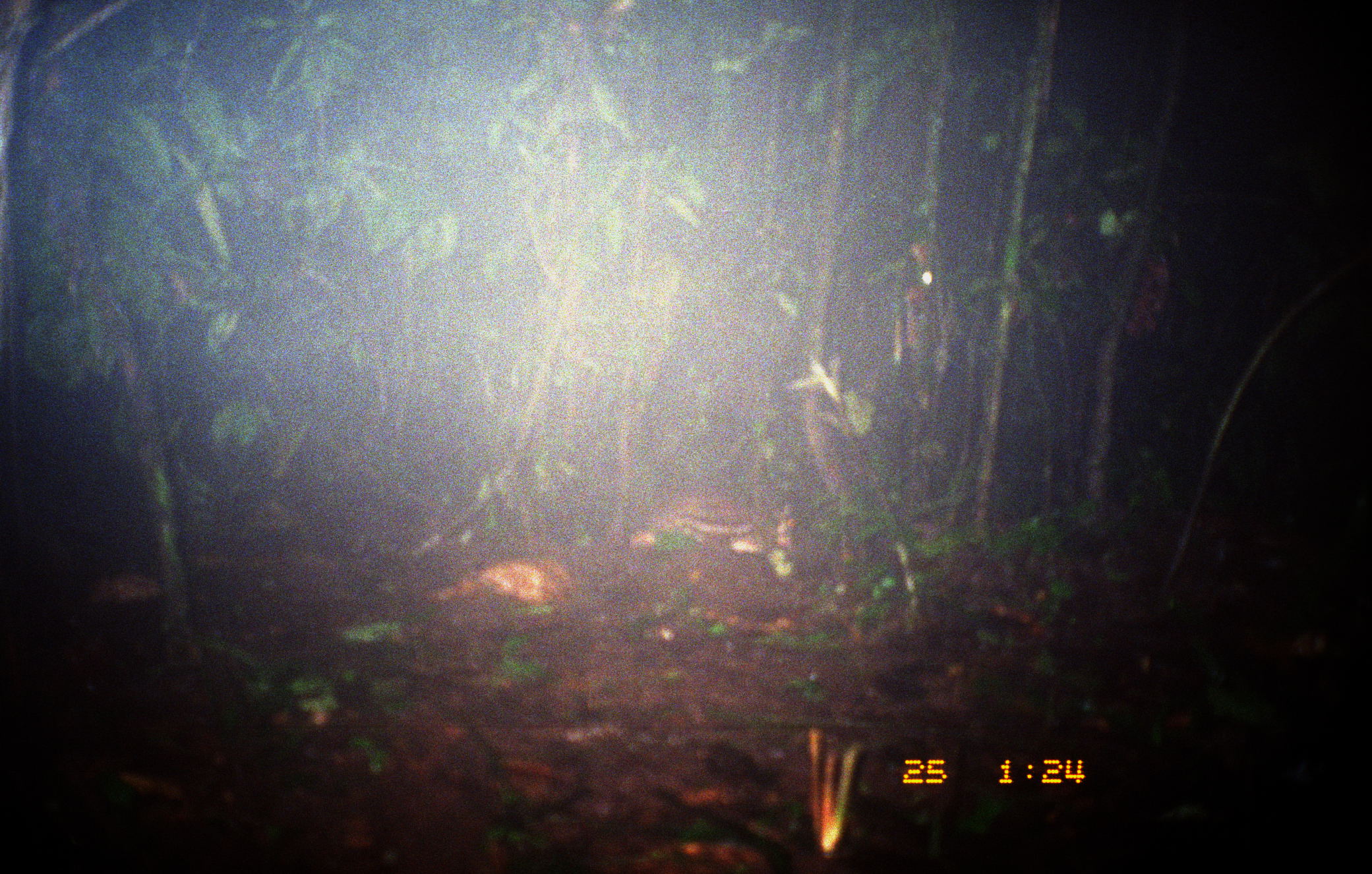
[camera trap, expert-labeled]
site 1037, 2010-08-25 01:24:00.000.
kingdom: Animalia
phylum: Chordata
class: Mammalia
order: Rodentia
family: Cuniculidae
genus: Cuniculus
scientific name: Cuniculus paca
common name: spotted paca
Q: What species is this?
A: Cuniculus paca (spotted paca).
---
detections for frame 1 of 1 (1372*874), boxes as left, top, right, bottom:
cuniculus paca: 625, 484, 793, 552